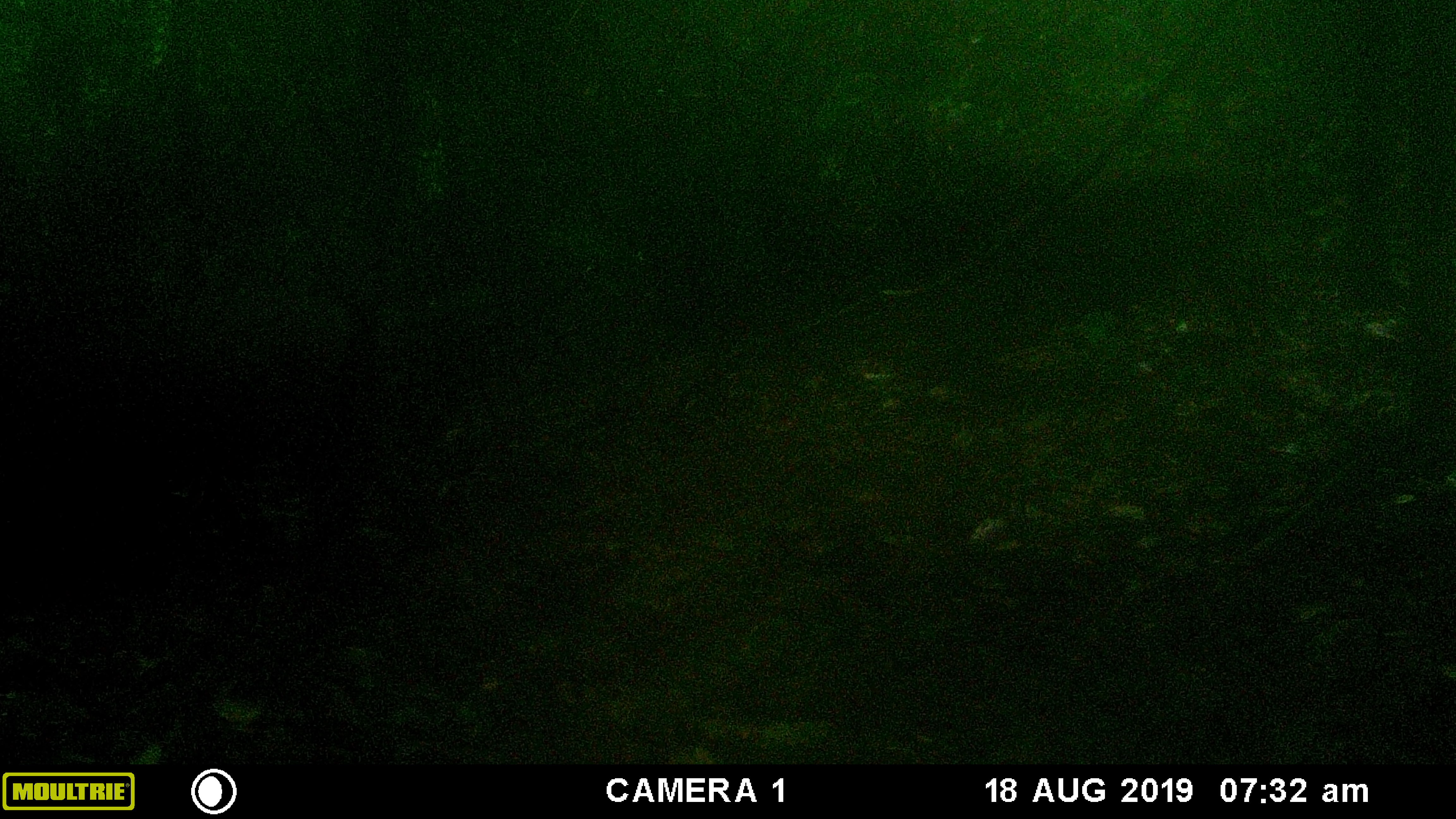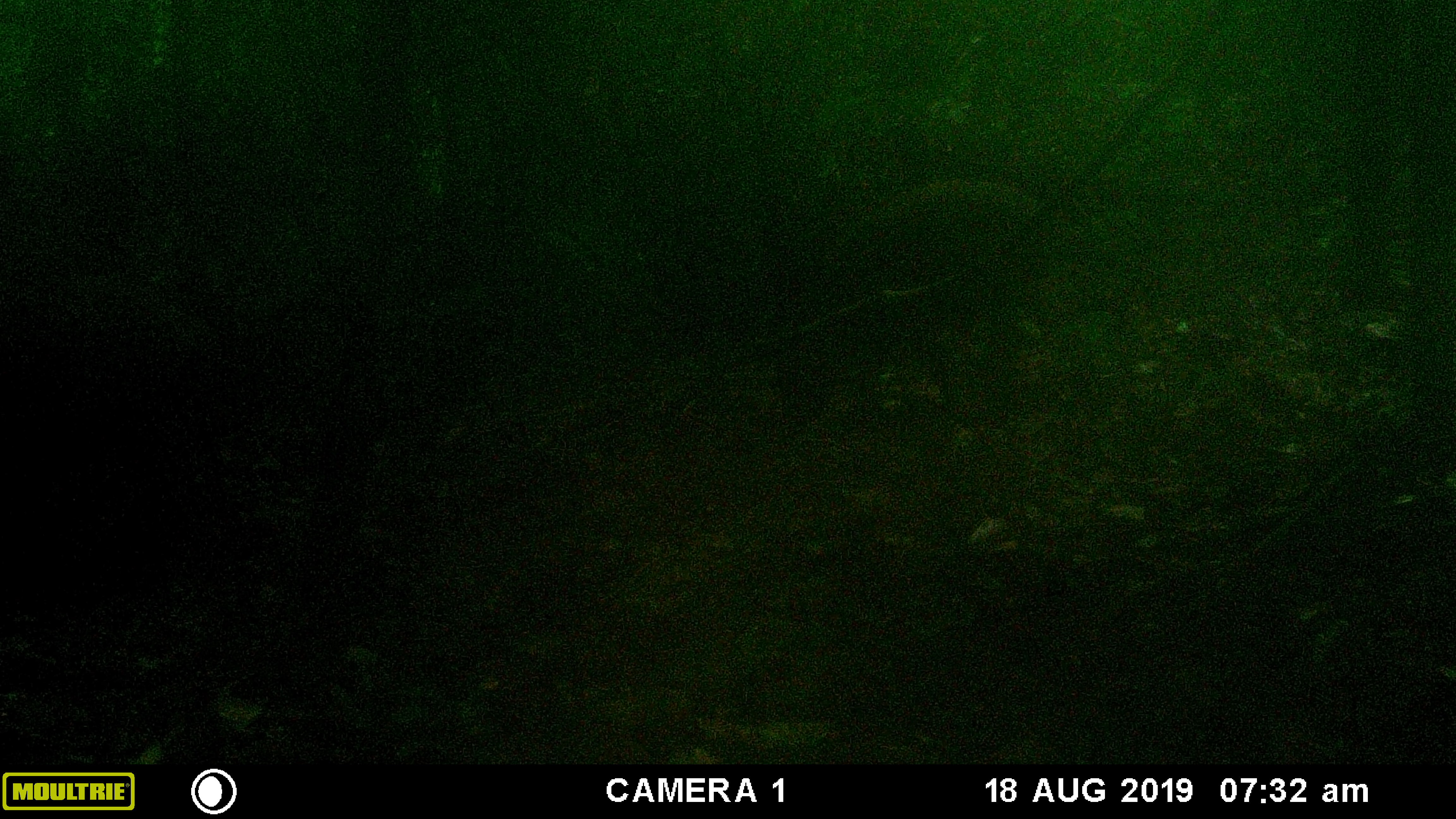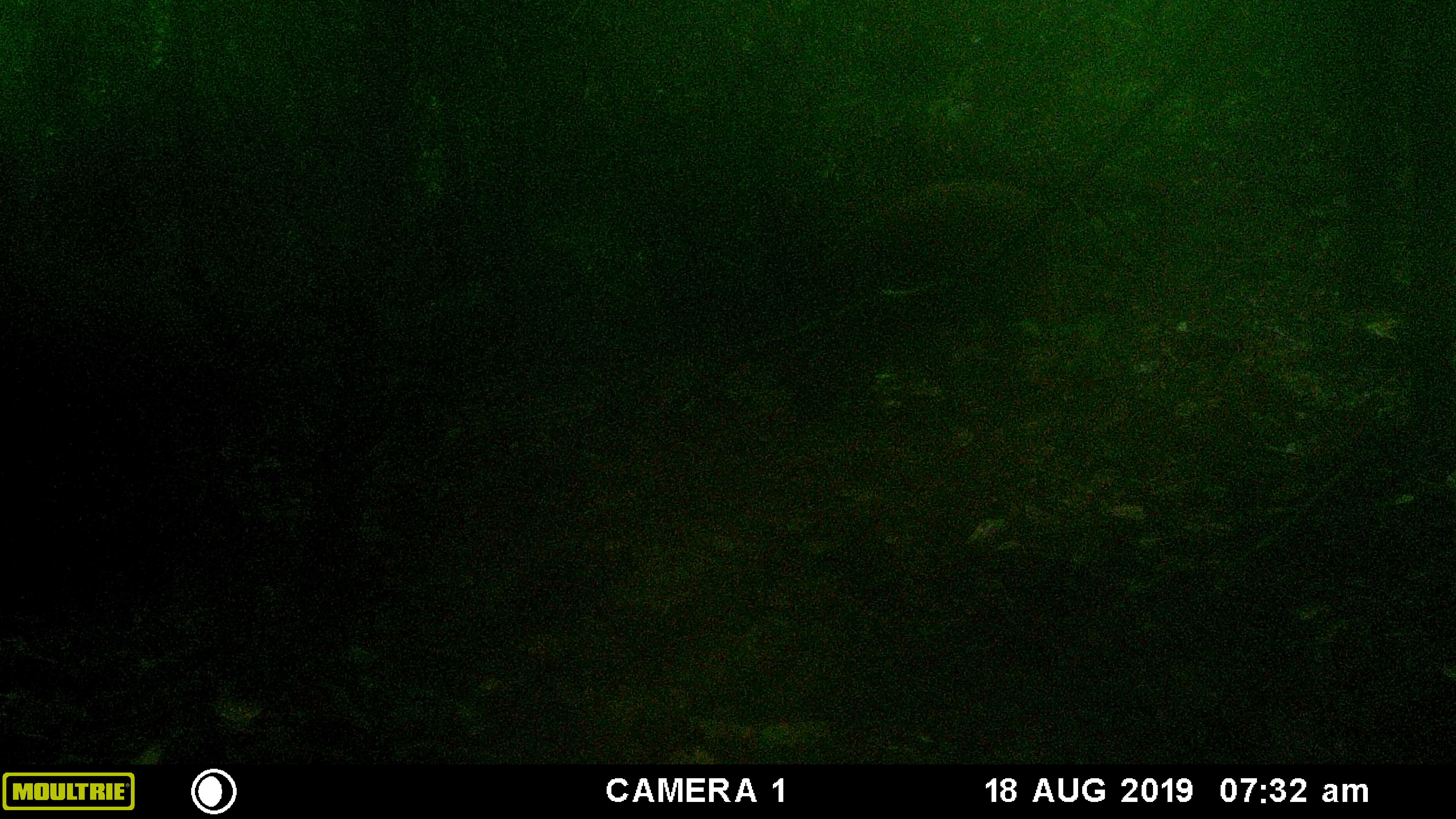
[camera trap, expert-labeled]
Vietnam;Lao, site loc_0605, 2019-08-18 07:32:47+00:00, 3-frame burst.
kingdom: Animalia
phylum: Chordata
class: Mammalia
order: Artiodactyla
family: Suidae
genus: Sus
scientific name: Sus scrofa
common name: eurasian wild pig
Eurasian wild pig (Sus scrofa). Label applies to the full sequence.